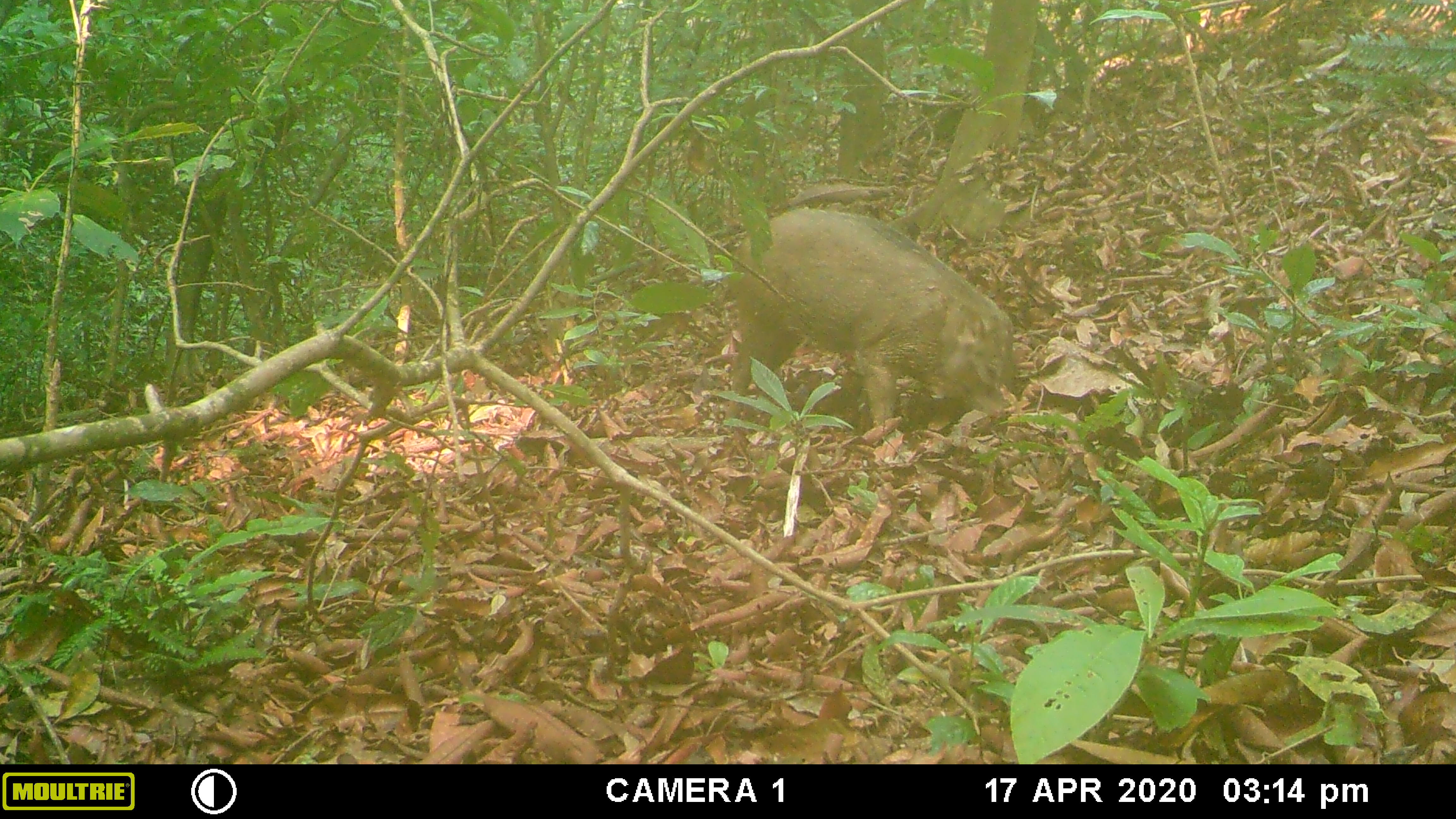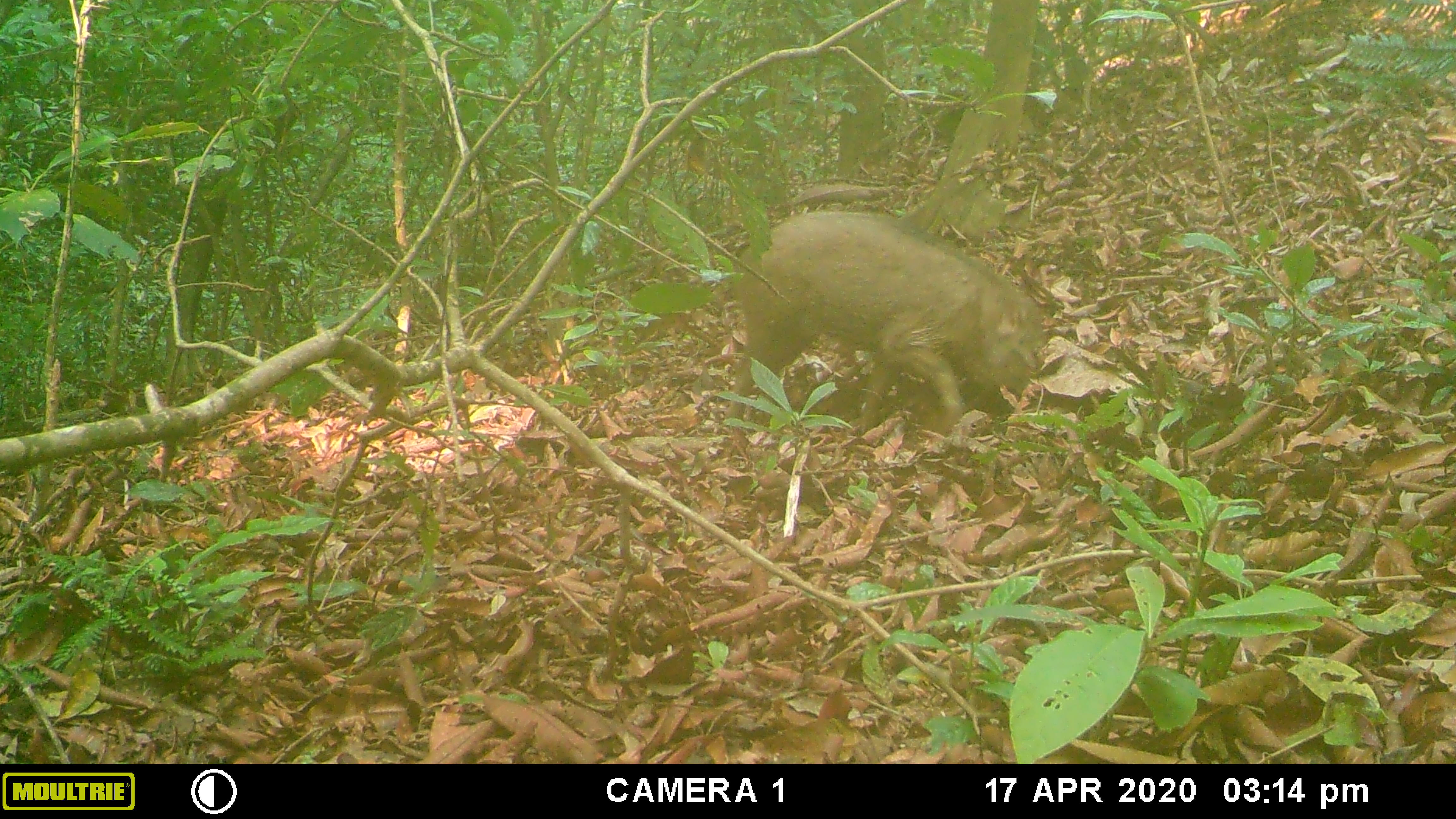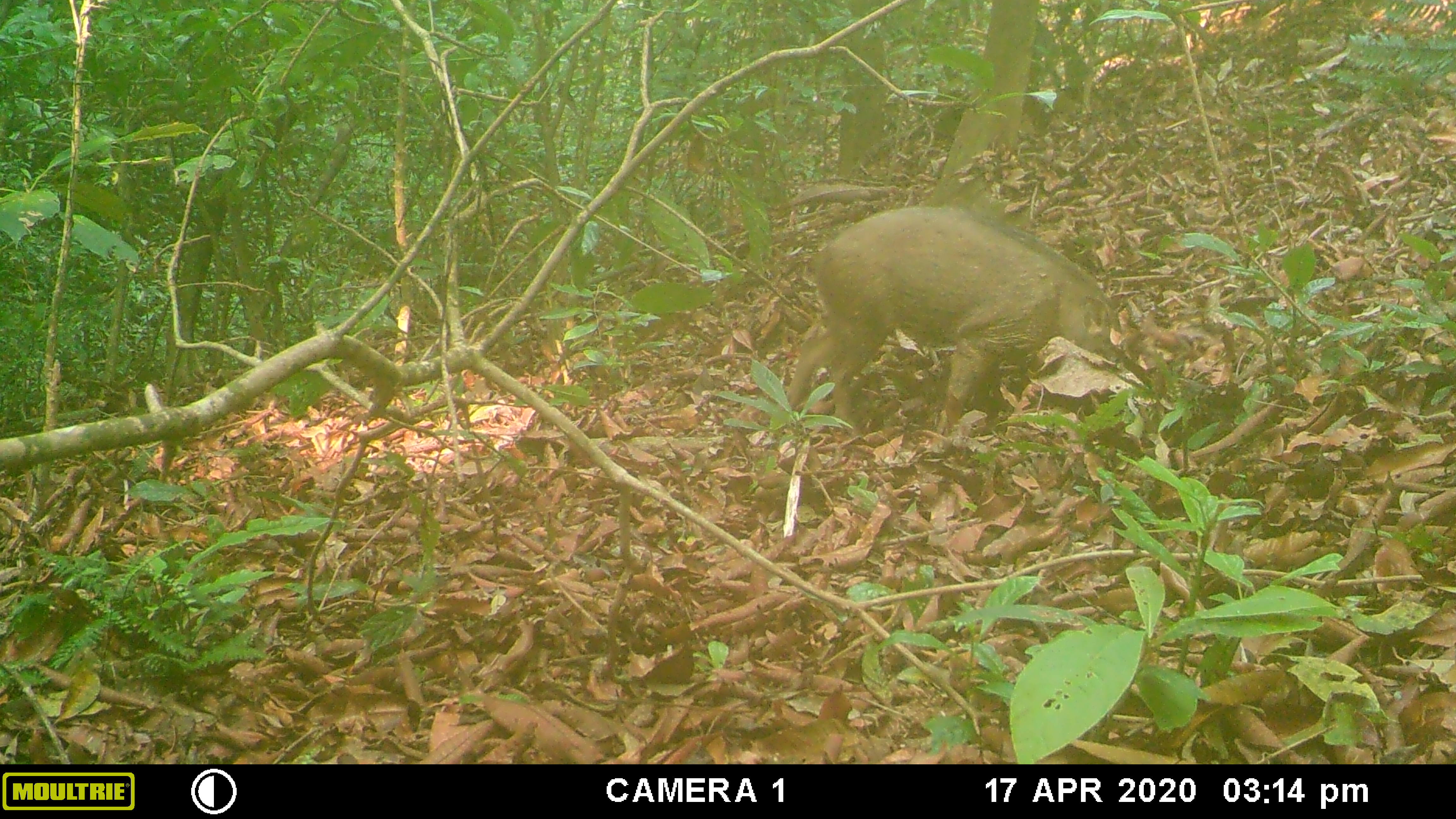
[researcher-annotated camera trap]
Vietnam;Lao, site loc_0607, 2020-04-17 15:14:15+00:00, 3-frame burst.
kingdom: Animalia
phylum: Chordata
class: Mammalia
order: Artiodactyla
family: Suidae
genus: Sus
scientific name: Sus scrofa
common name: eurasian wild pig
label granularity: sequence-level